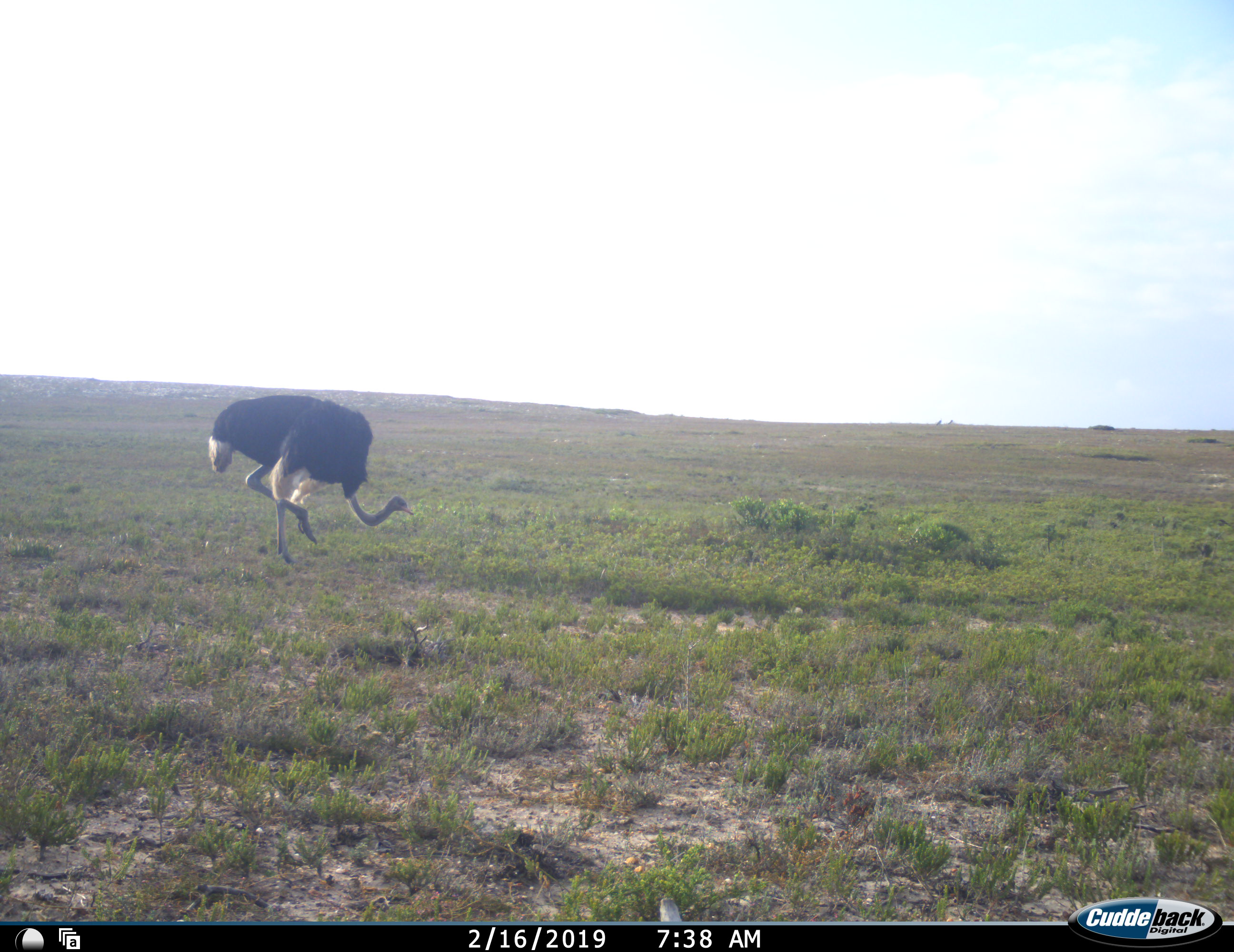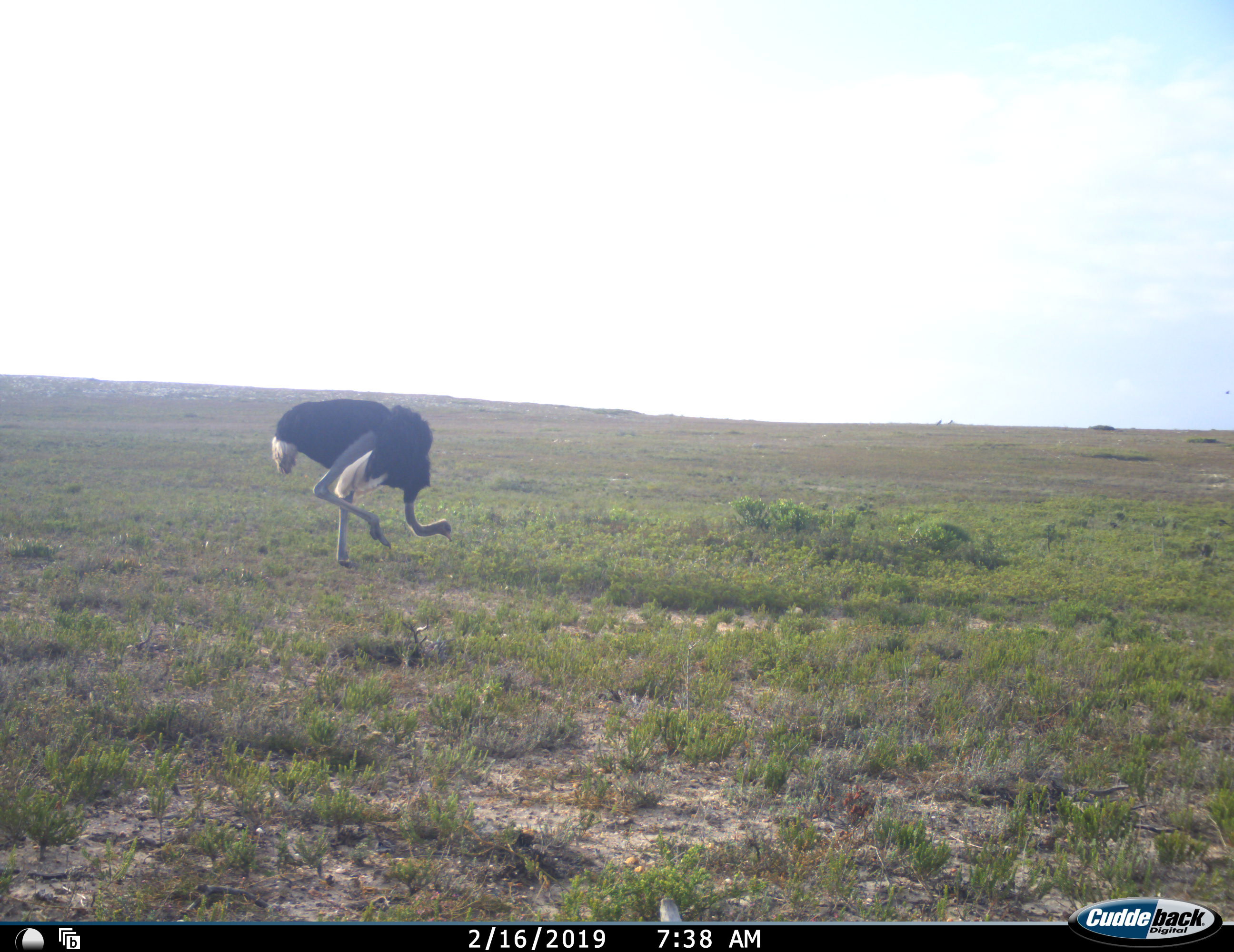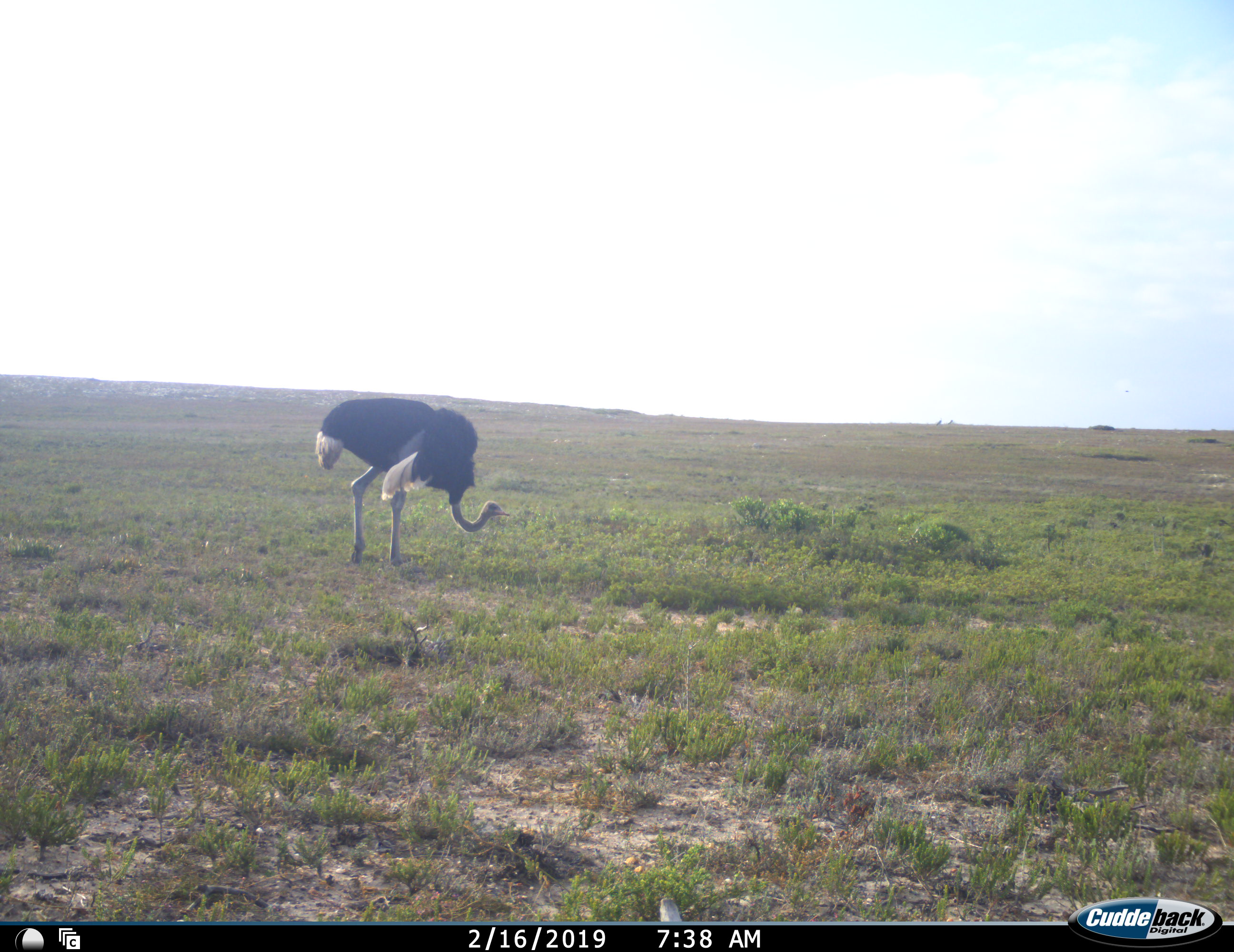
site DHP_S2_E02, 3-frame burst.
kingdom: Animalia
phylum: Chordata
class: Aves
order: Struthioniformes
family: Struthionidae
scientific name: Struthionidae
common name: ostrich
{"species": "ostrich (Struthionidae)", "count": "1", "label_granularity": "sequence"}